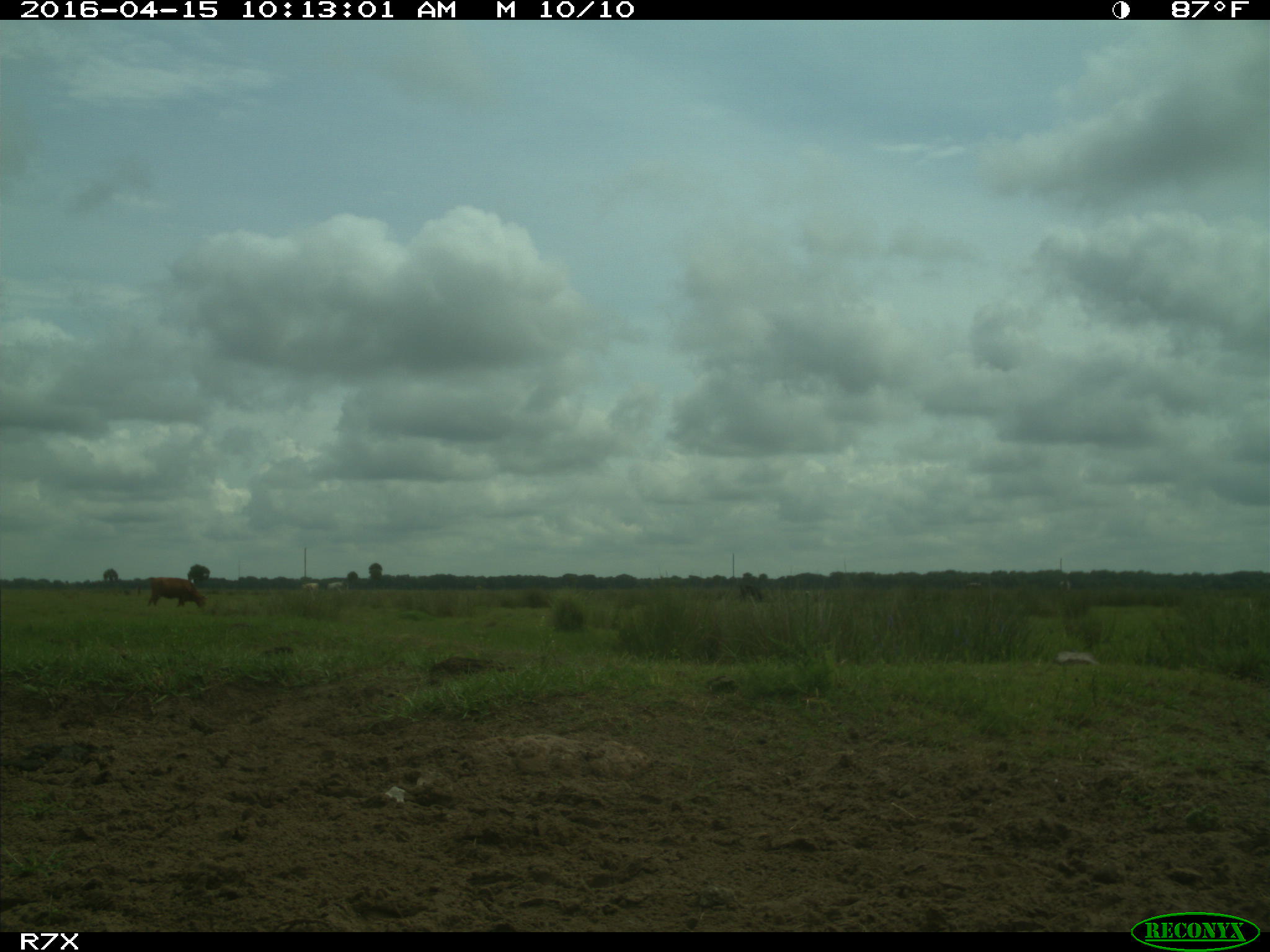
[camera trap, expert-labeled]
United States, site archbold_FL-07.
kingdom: Animalia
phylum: Chordata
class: Mammalia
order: Artiodactyla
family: Bovidae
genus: Bos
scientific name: Bos taurus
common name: domestic cow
Bos taurus (domestic cow).